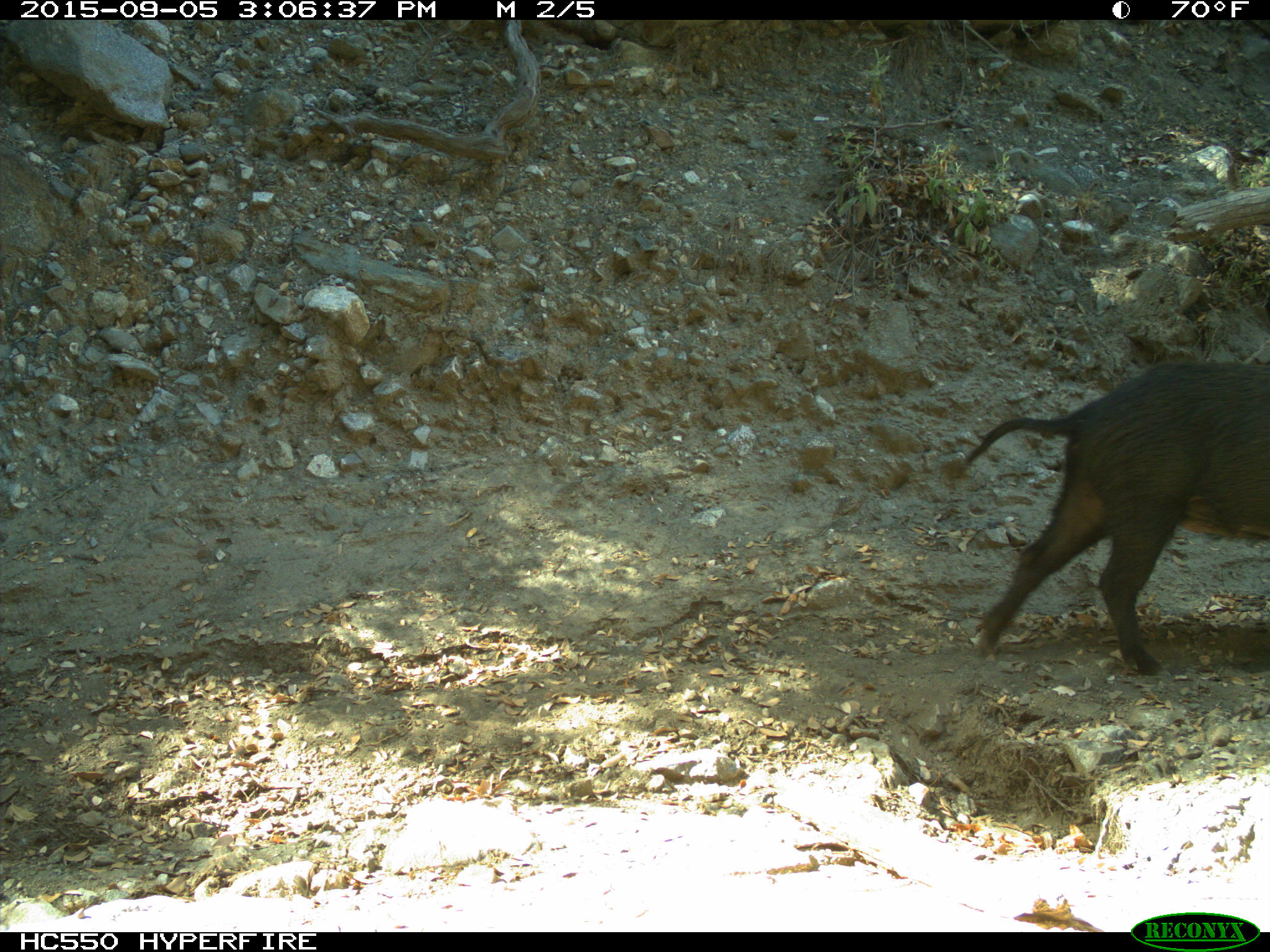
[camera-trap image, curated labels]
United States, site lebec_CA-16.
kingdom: Animalia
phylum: Chordata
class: Mammalia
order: Artiodactyla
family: Suidae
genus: Sus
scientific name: Sus scrofa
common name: wild boar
Sus scrofa (wild boar).